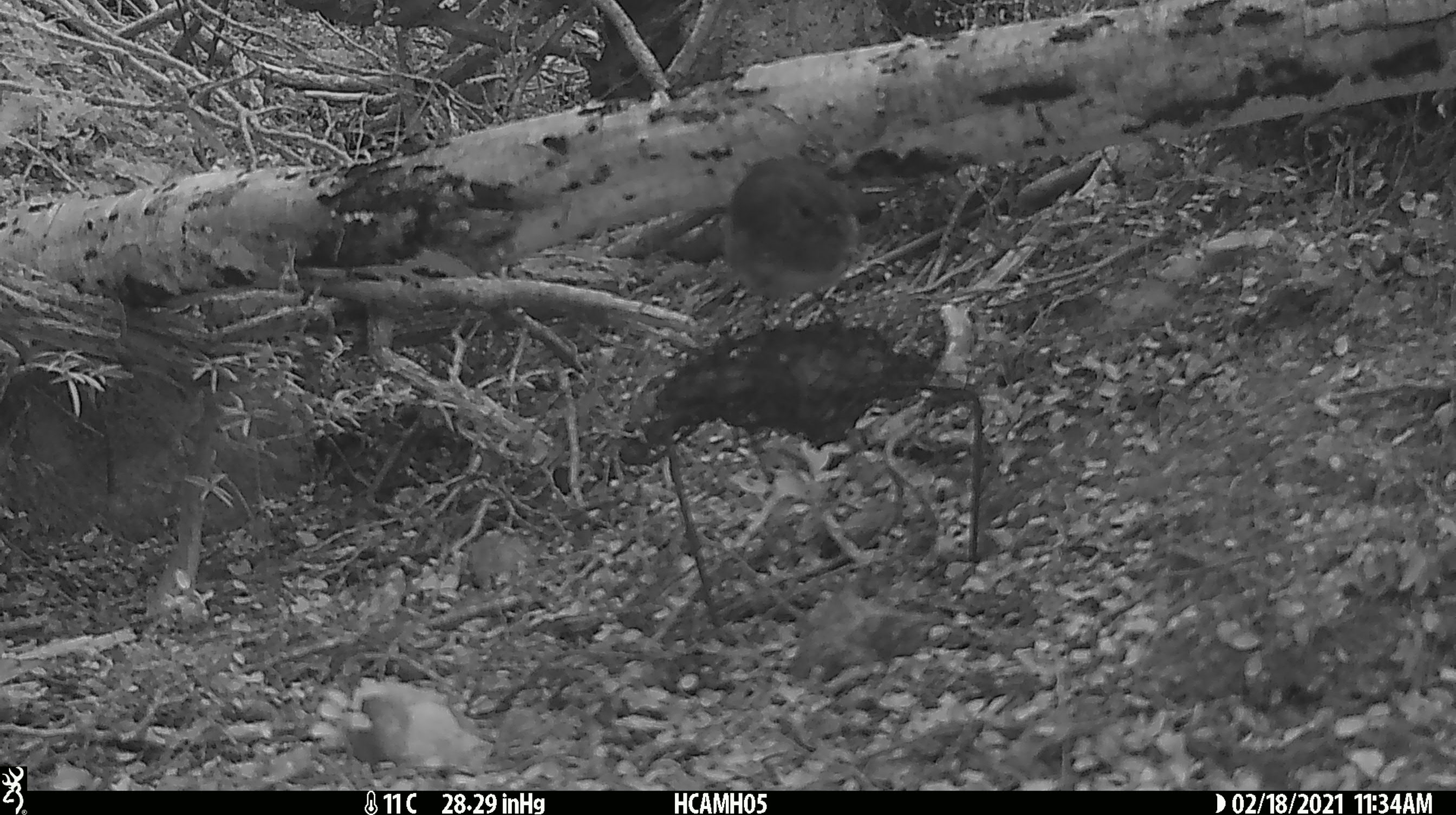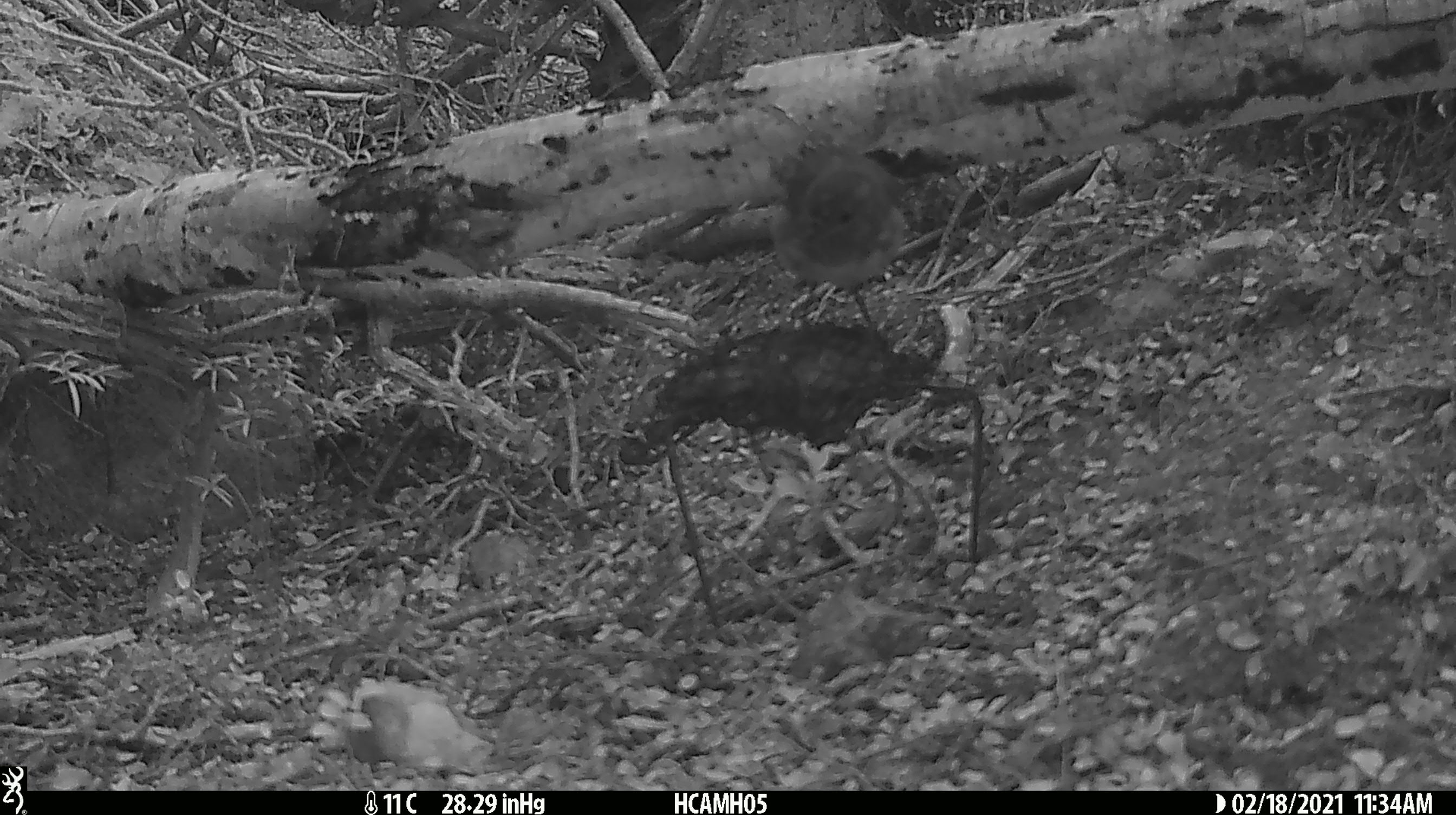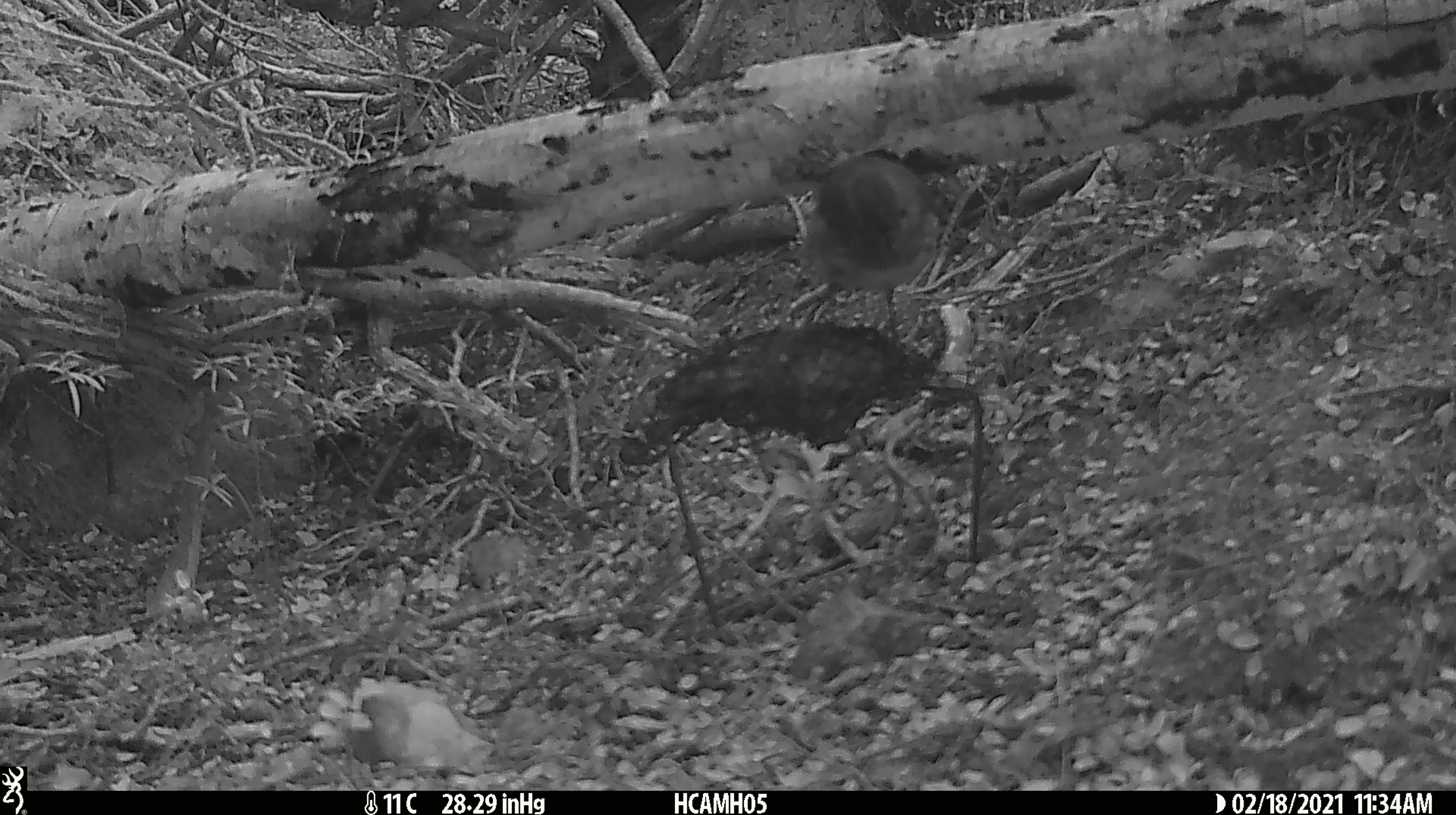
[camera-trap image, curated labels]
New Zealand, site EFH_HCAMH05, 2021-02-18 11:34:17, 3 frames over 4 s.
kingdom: Animalia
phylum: Chordata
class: Aves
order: Passeriformes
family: Petroicidae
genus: Petroica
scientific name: Petroica australis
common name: new zealand robin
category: robin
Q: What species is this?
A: Robin (new zealand robin) (Petroica australis).